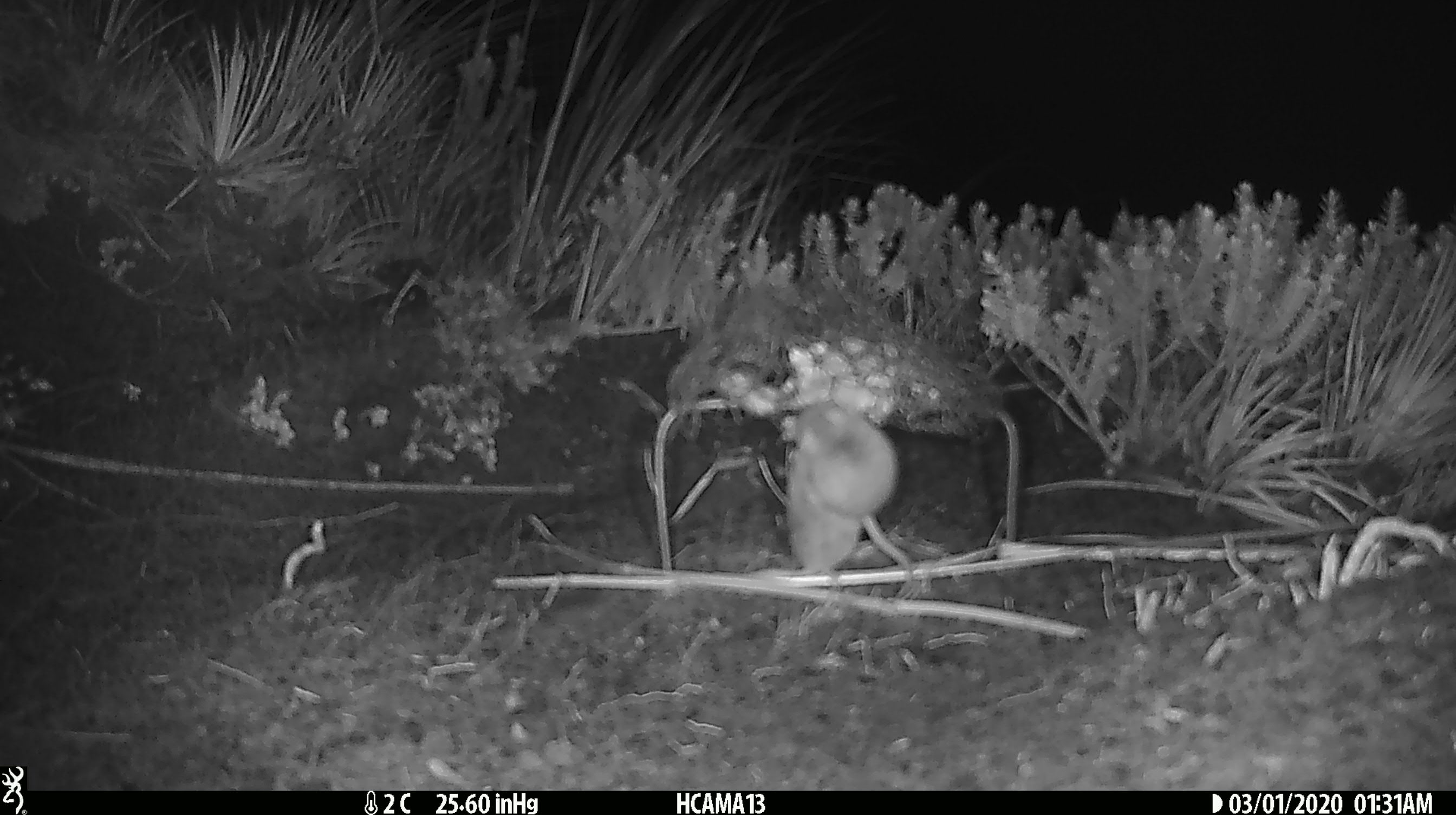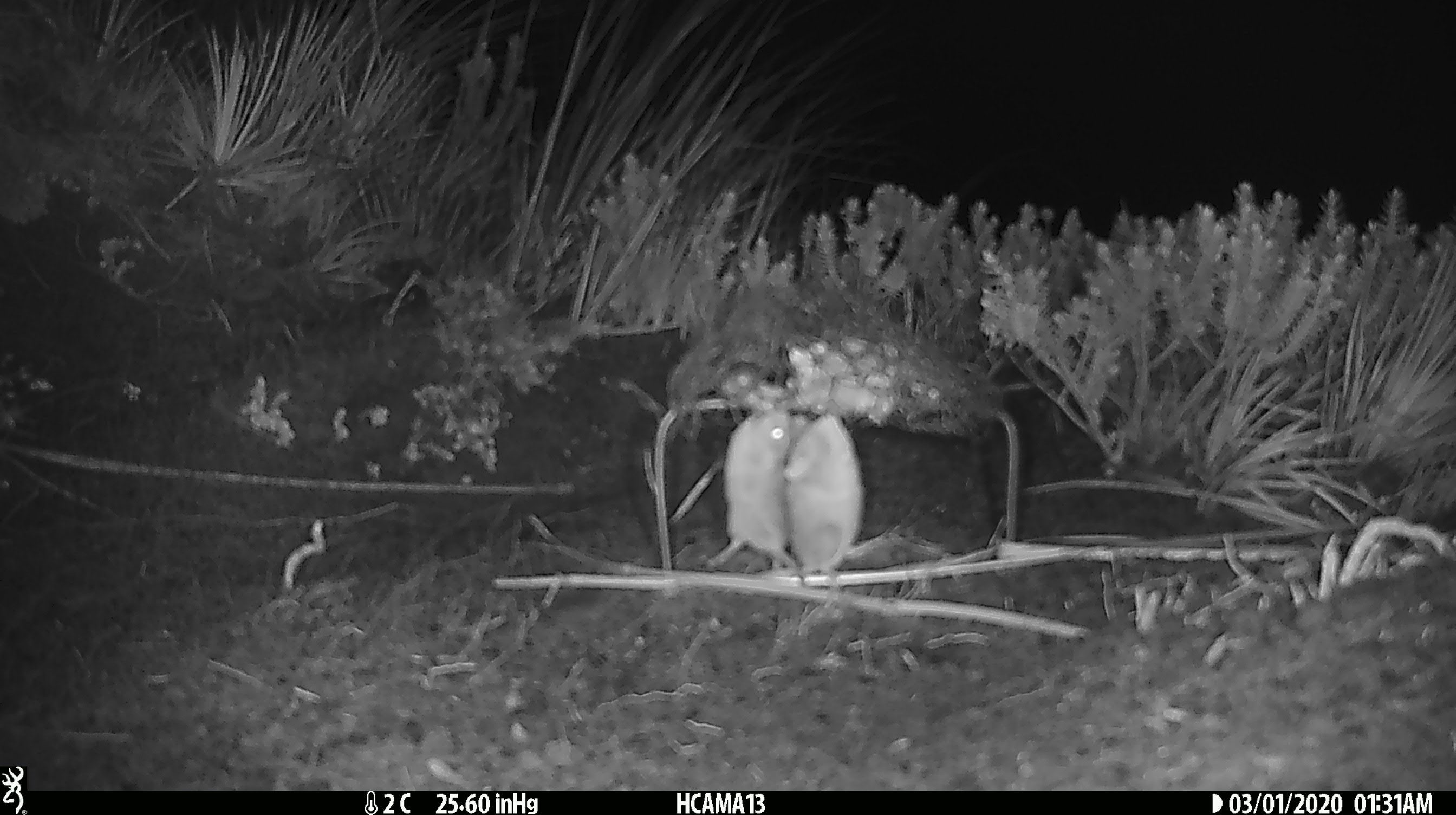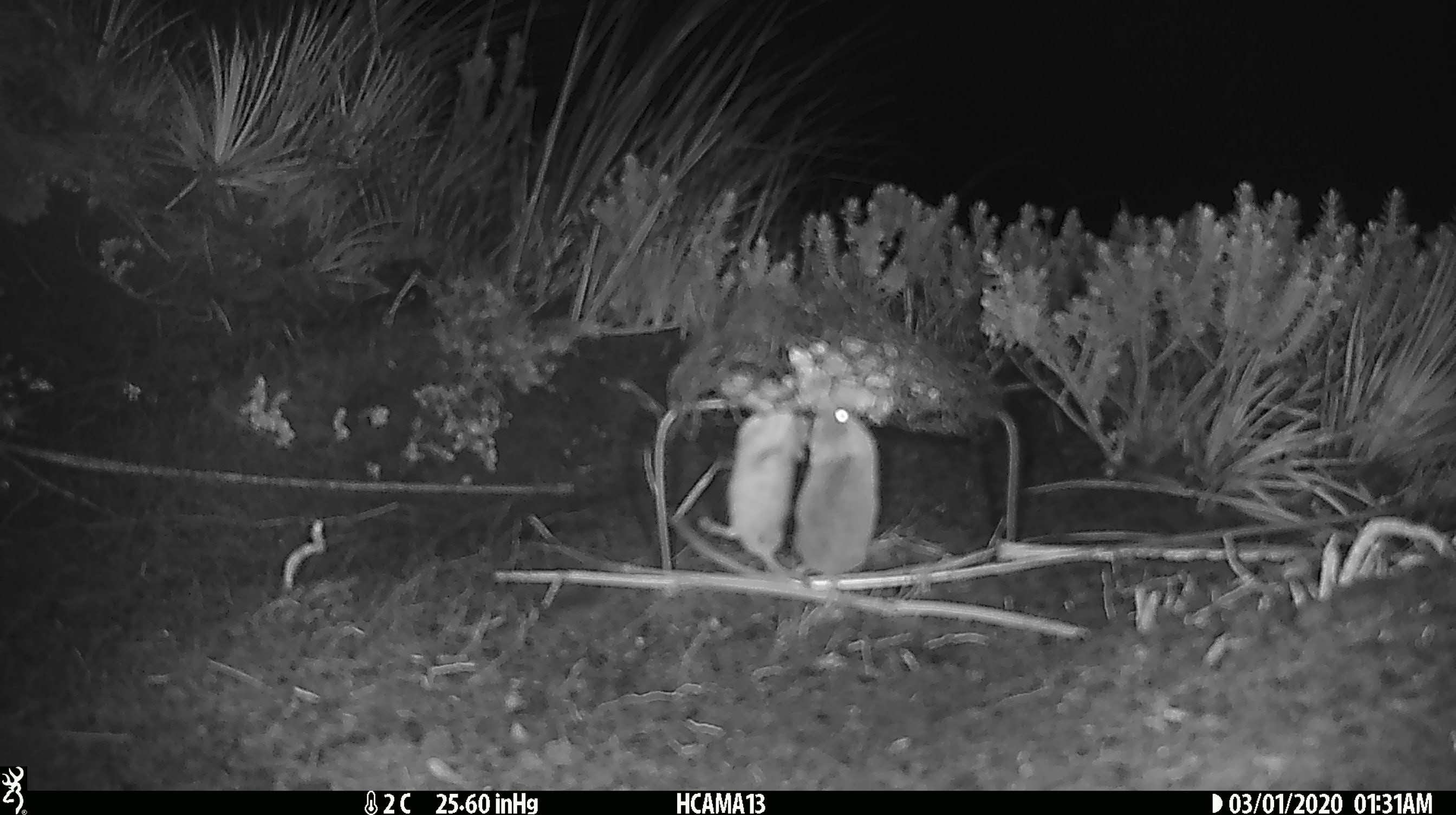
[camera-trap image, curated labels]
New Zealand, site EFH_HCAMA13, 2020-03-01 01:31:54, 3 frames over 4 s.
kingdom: Animalia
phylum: Chordata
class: Mammalia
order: Rodentia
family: Muridae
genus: Mus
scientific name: Mus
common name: mouse